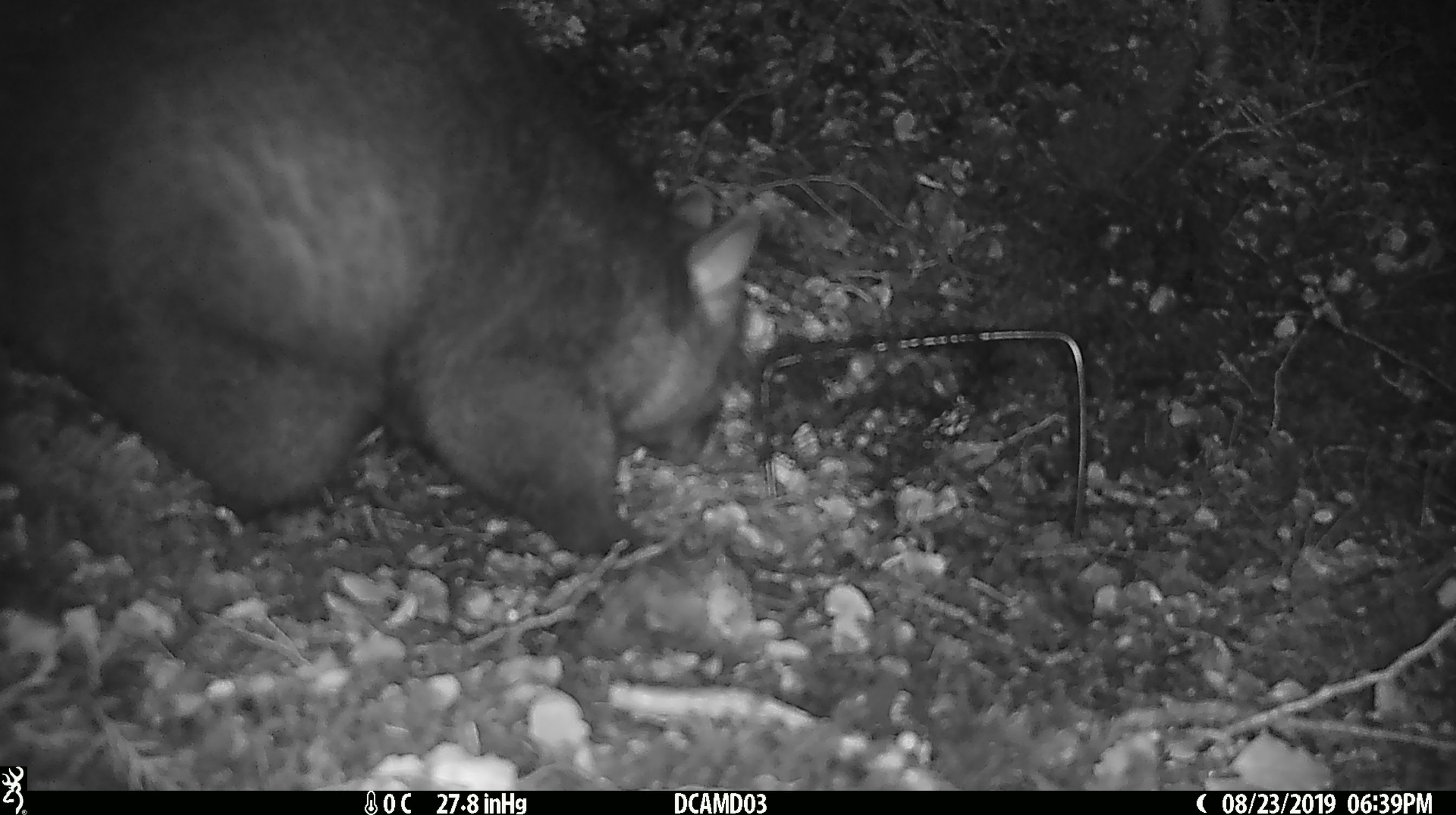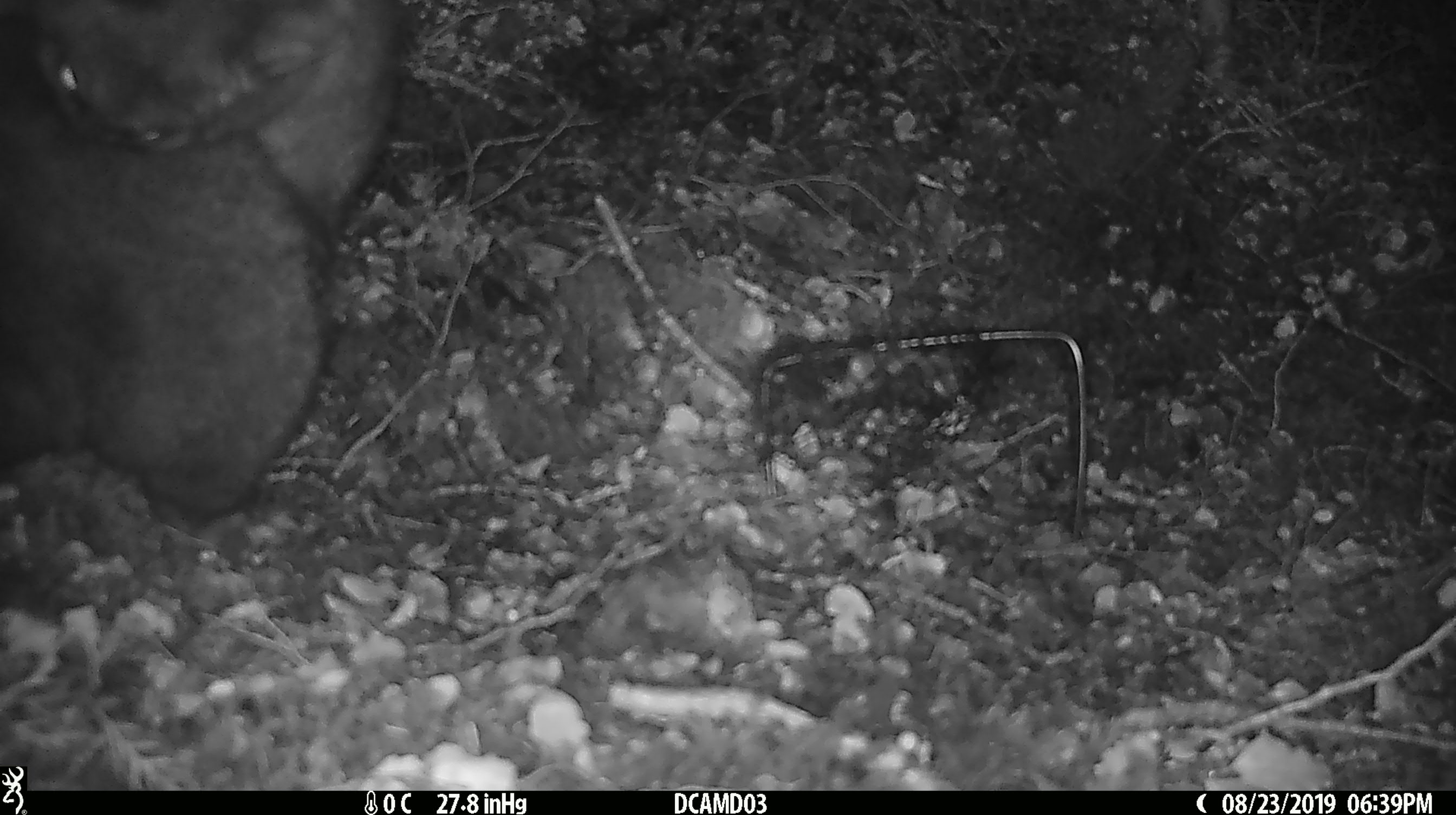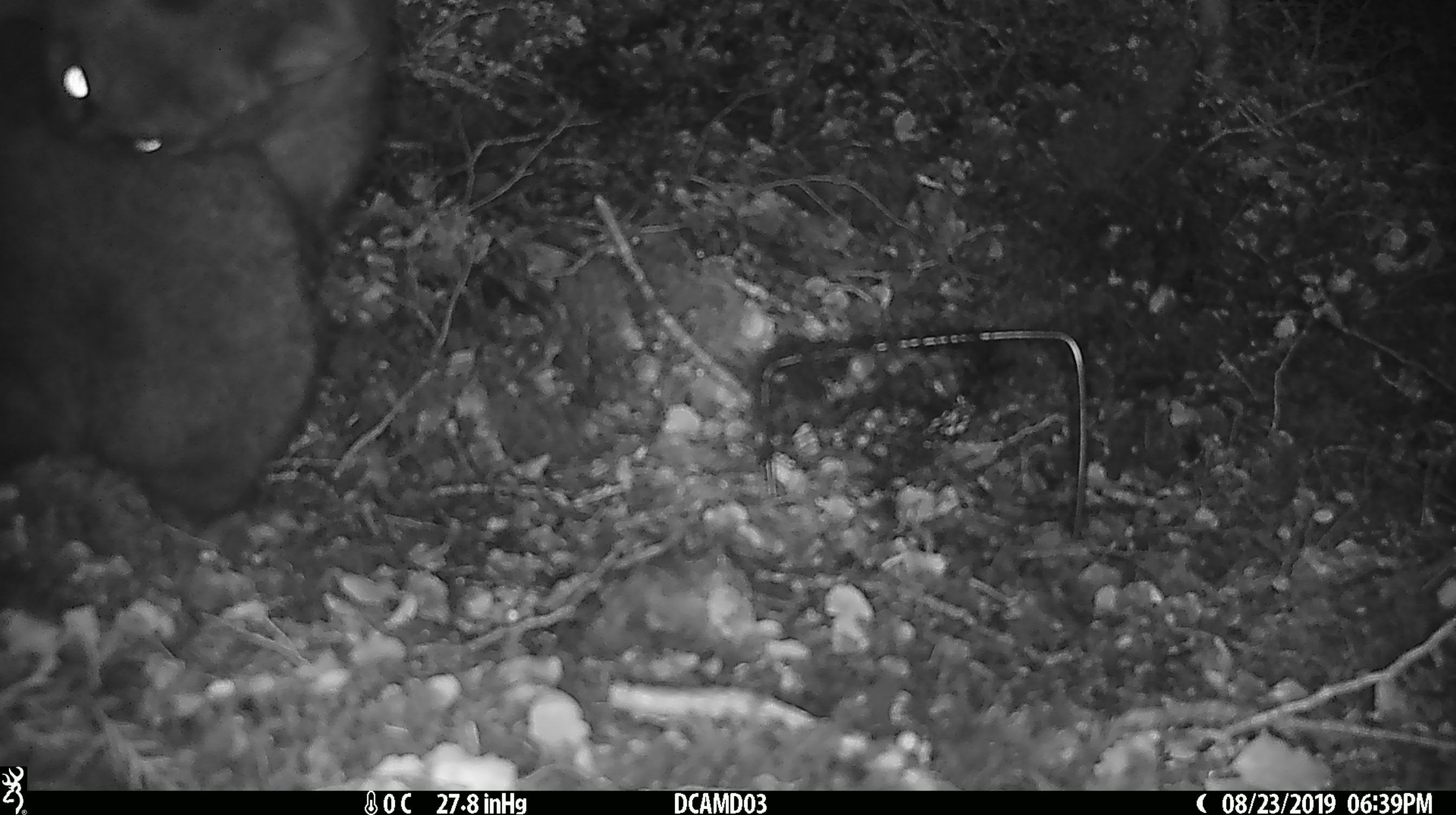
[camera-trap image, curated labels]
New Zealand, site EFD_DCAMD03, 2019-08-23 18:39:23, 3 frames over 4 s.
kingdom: Animalia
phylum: Chordata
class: Mammalia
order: Diprotodontia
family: Phalangeridae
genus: Trichosurus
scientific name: Trichosurus vulpecula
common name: common brushtail possum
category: possum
Possum (common brushtail possum) (Trichosurus vulpecula).